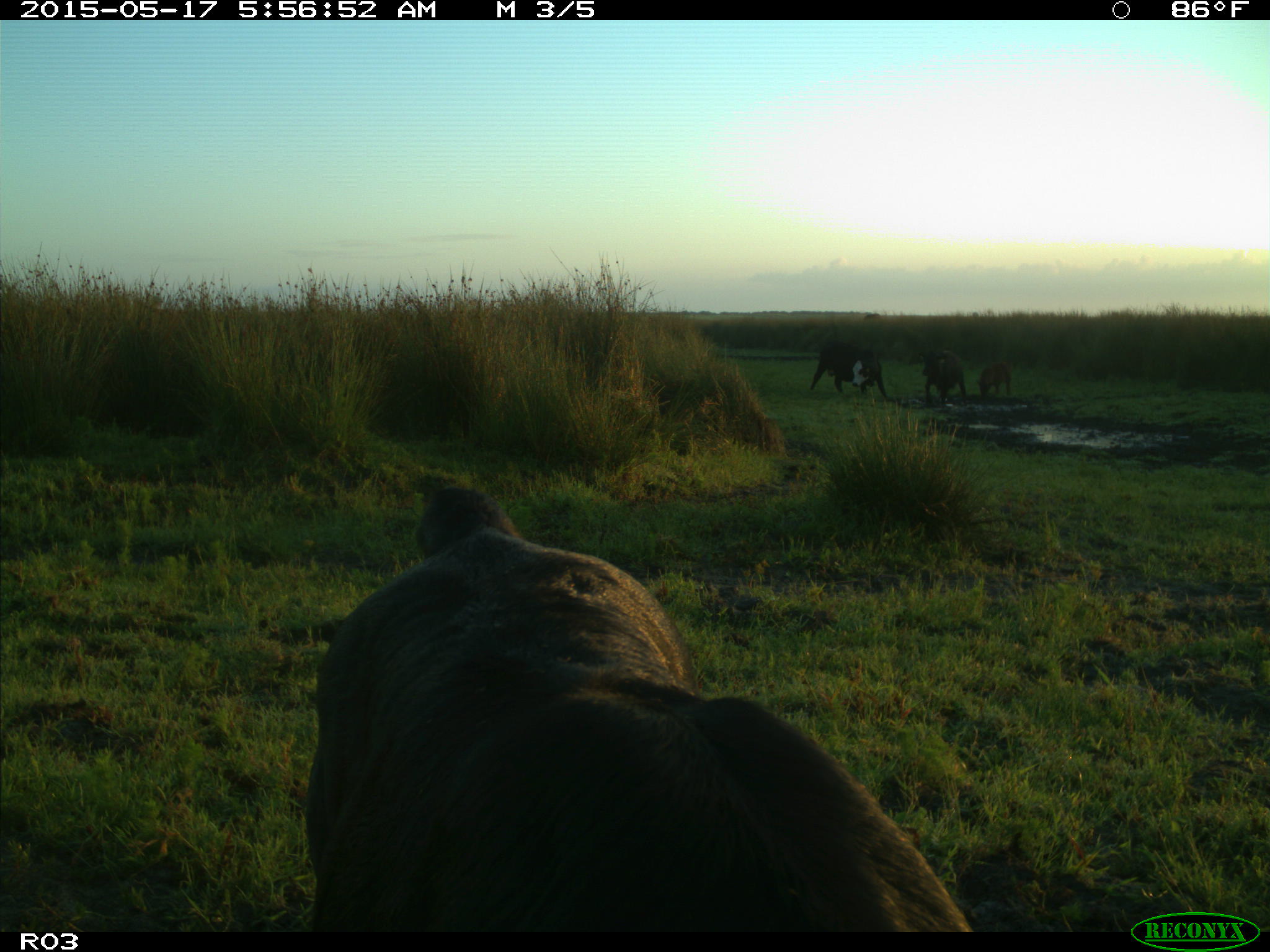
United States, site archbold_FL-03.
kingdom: Animalia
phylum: Chordata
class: Mammalia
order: Artiodactyla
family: Bovidae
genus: Bos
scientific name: Bos taurus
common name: domestic cow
Bos taurus (domestic cow).